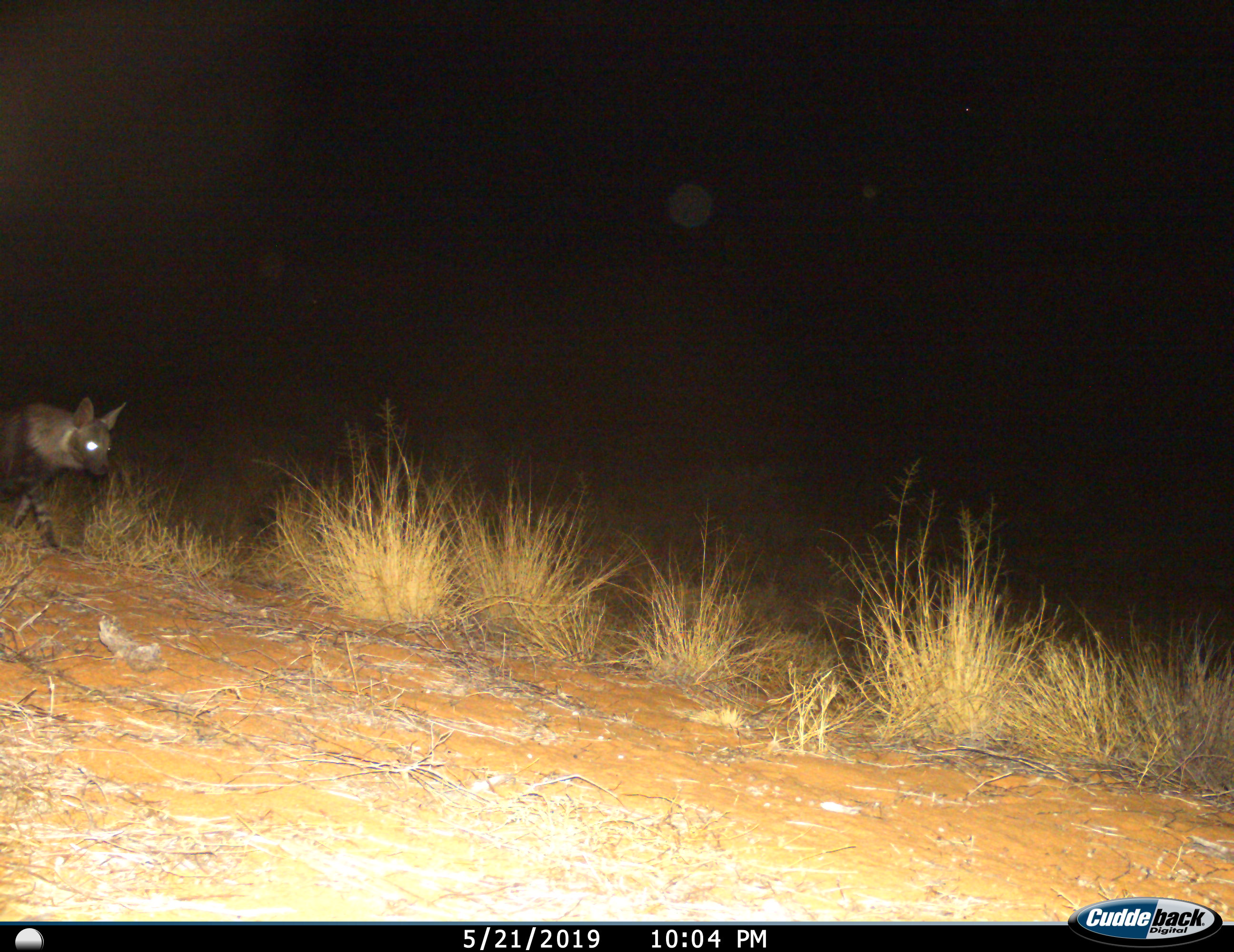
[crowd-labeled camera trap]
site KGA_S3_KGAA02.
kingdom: Animalia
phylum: Chordata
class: Mammalia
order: Carnivora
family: Hyaenidae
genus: Parahyaena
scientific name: Parahyaena brunnea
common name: brown hyena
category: hyenabrown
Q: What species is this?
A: Hyenabrown (brown hyena) (Parahyaena brunnea).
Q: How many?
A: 1.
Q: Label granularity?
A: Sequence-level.